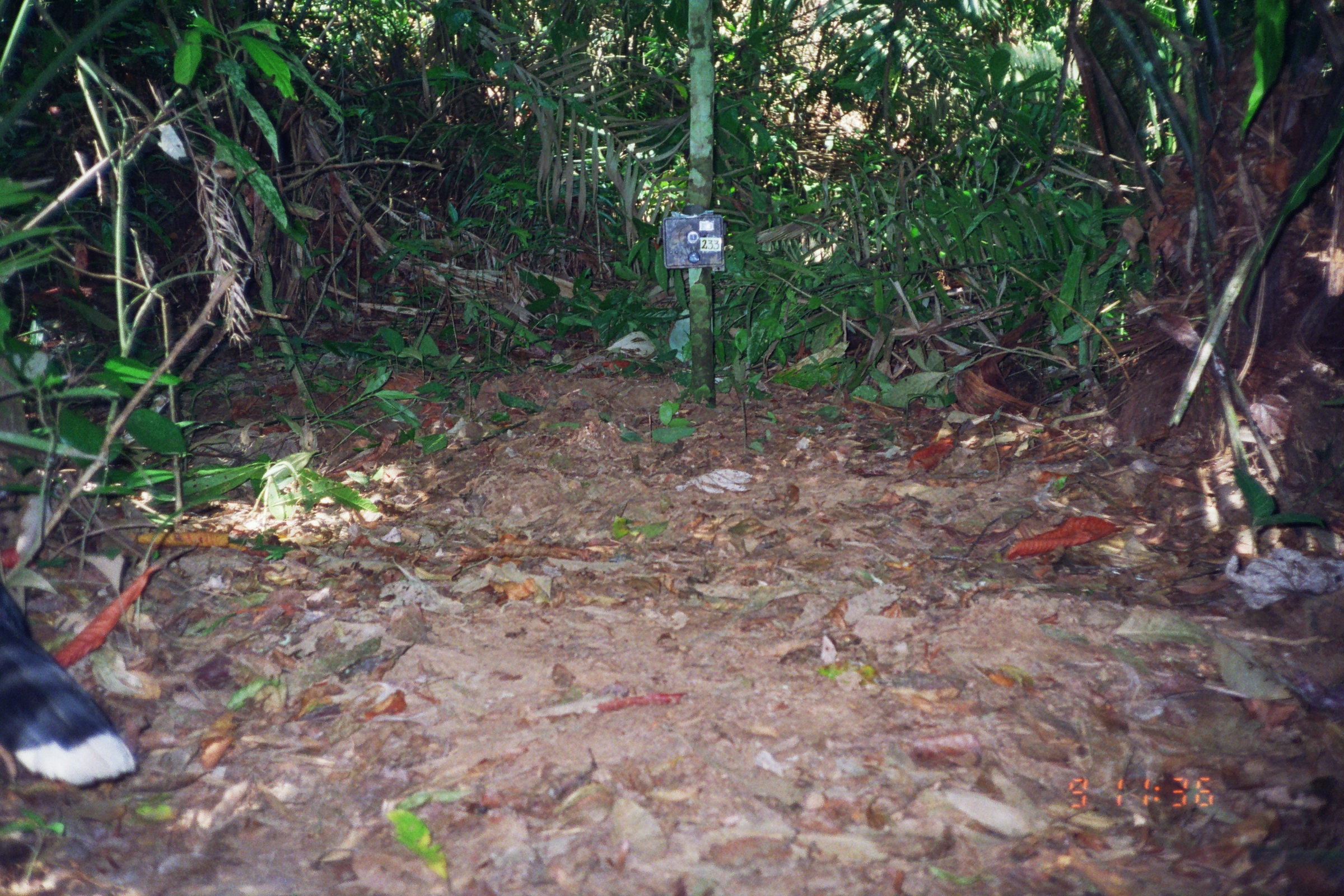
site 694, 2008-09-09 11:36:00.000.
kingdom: Animalia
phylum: Chordata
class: Aves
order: Galliformes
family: Cracidae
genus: Mitu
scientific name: Mitu tuberosum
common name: razor-billed curassow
Mitu tuberosum (razor-billed curassow).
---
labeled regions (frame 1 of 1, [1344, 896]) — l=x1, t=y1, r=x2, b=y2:
mitu tuberosum: l=0, t=586, r=140, b=789